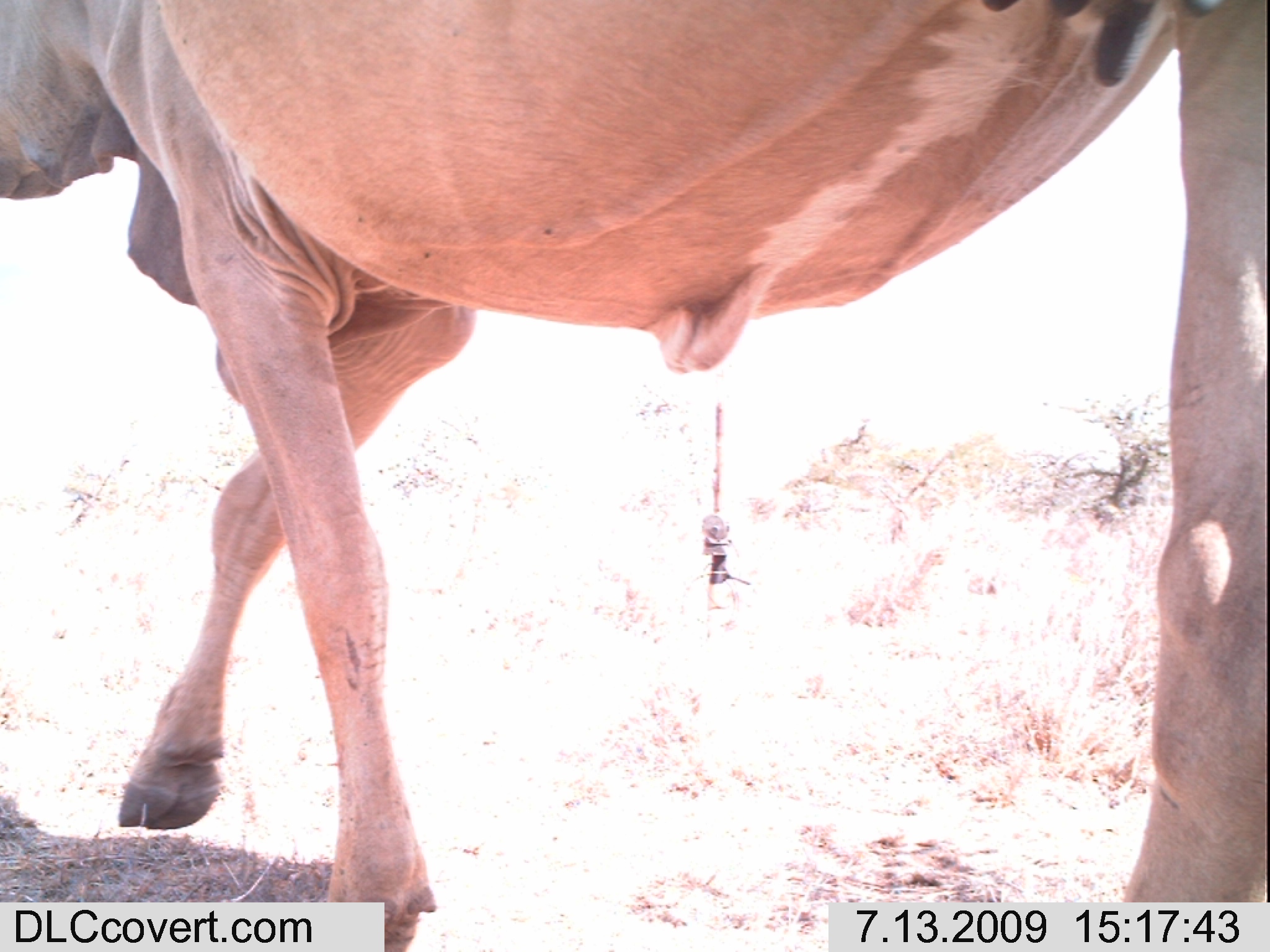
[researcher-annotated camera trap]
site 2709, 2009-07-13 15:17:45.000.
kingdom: Animalia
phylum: Chordata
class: Mammalia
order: Artiodactyla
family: Bovidae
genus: Bos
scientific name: Bos taurus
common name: domestic cattle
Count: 1.